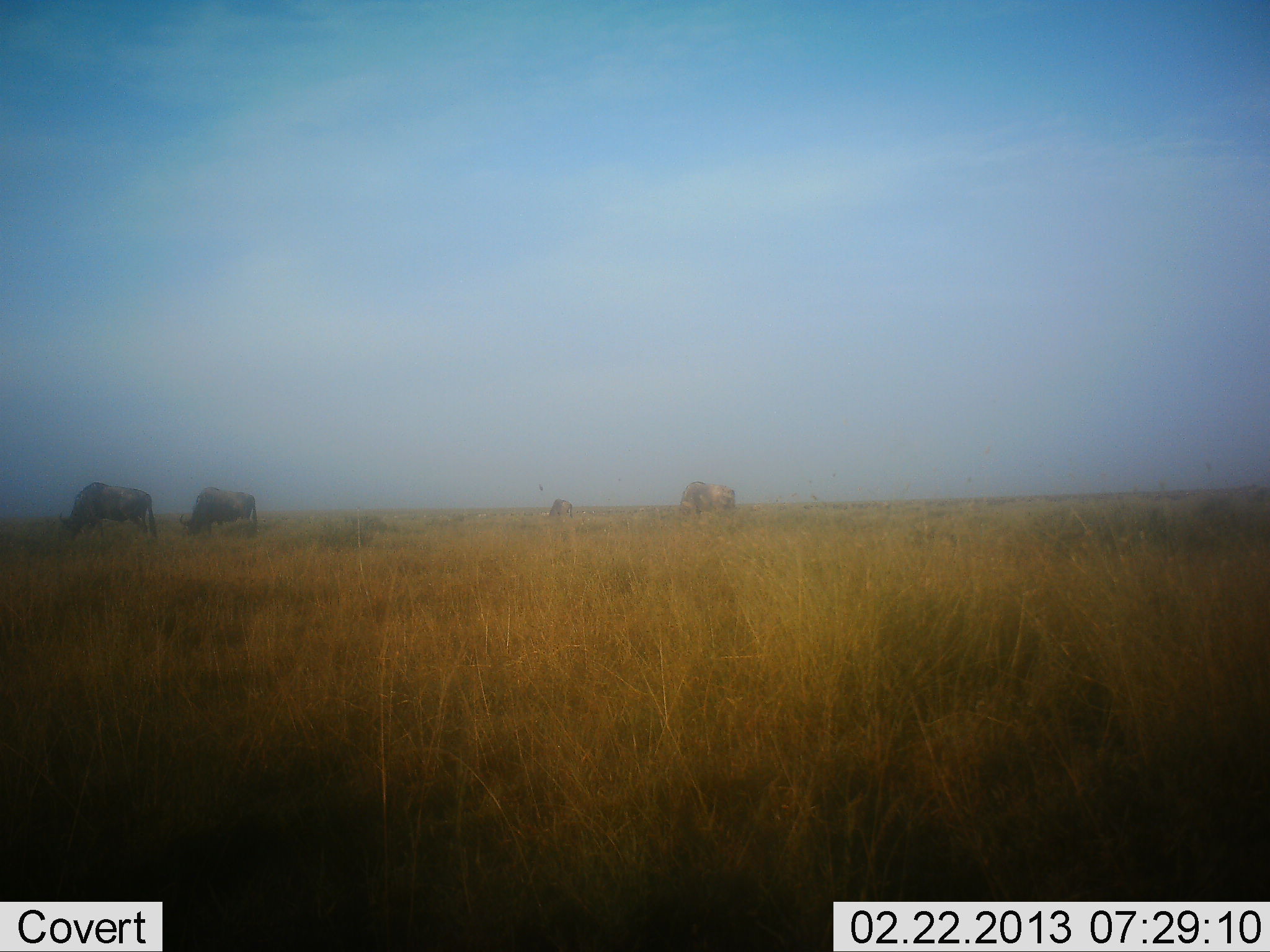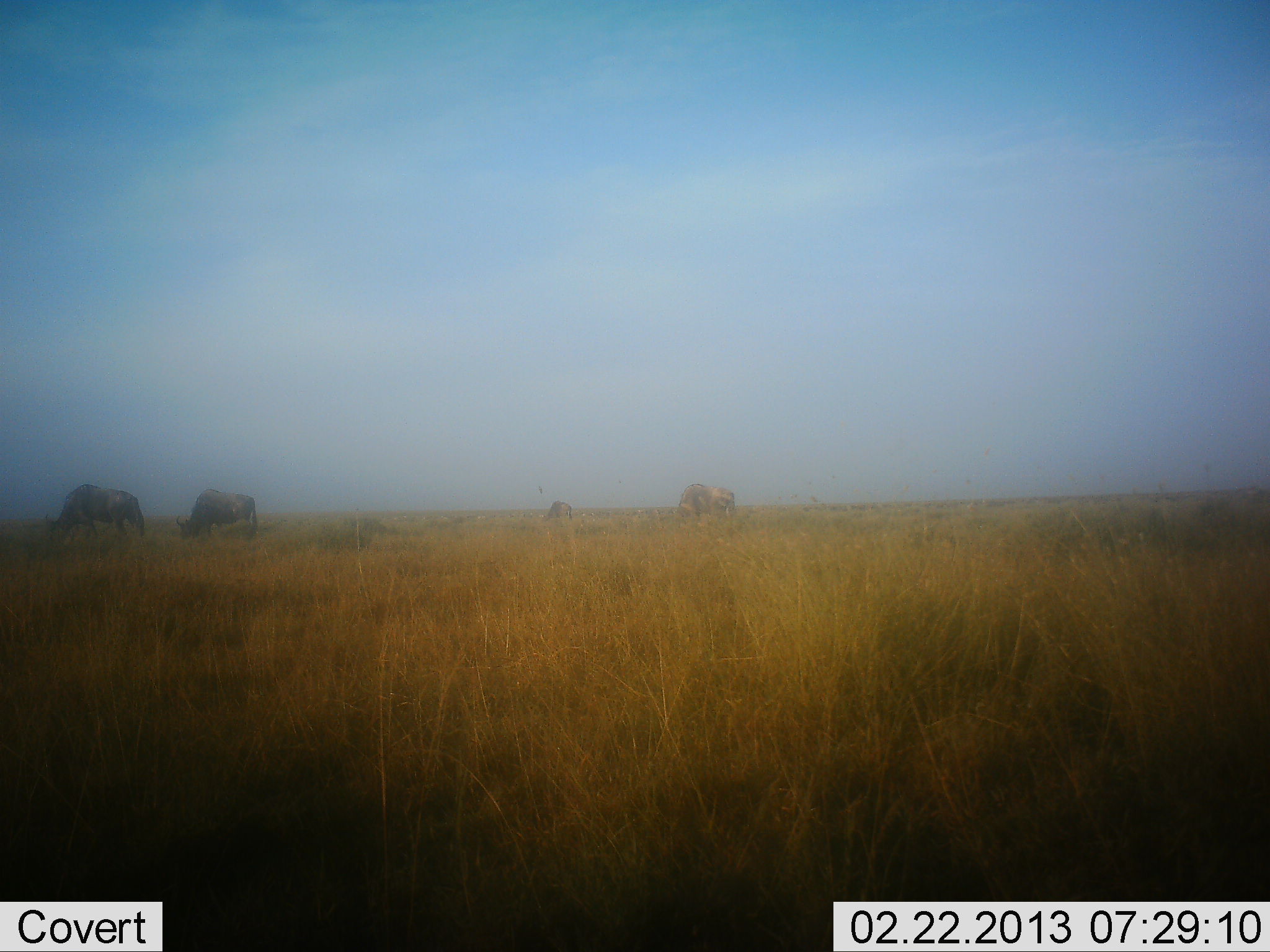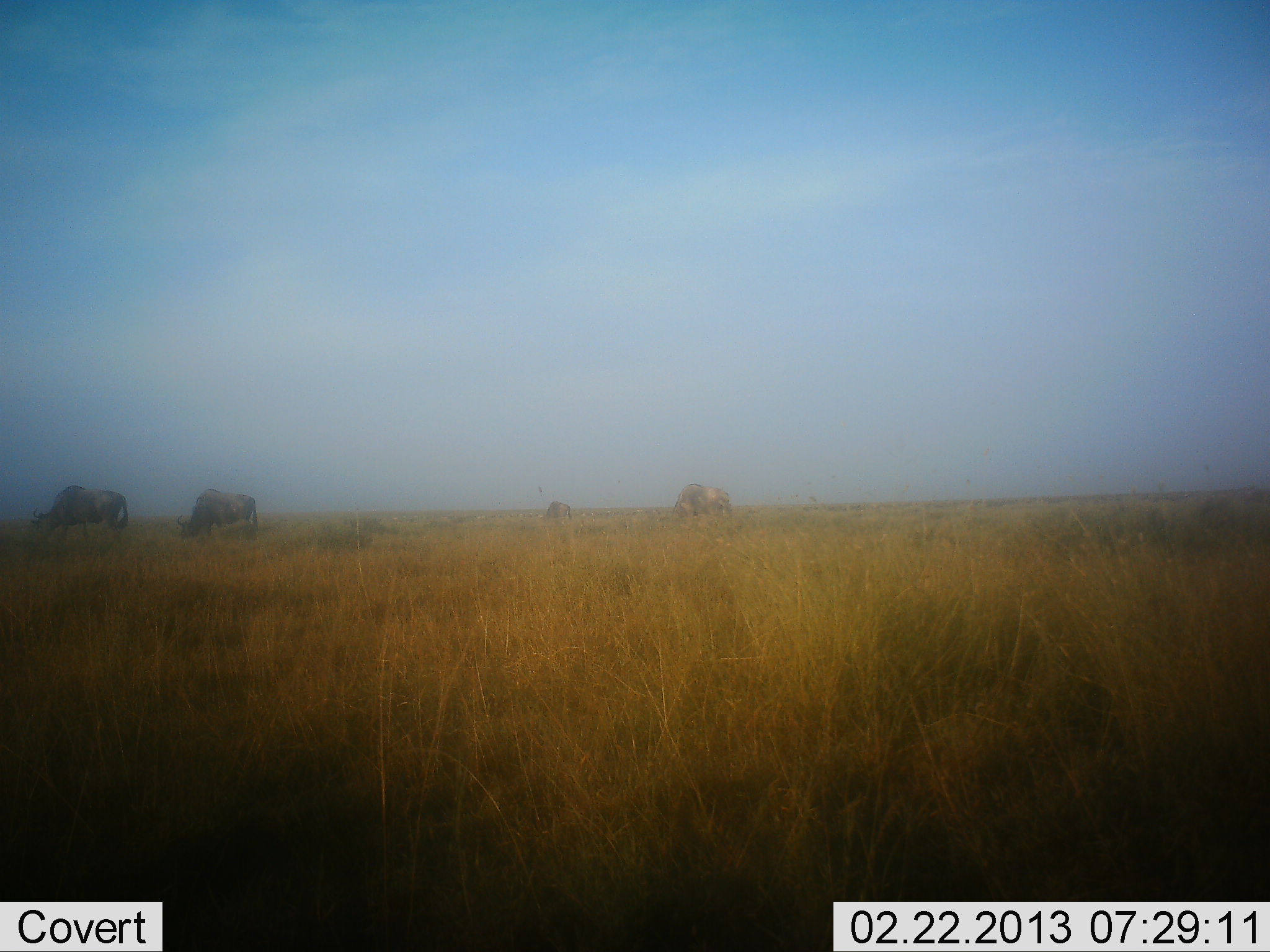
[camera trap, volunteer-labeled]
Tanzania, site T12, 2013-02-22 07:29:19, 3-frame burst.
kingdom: Animalia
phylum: Chordata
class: Mammalia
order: Artiodactyla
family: Bovidae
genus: Connochaetes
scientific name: Connochaetes taurinus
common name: blue wildebeest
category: wildebeest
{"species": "wildebeest (blue wildebeest) (Connochaetes taurinus)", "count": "4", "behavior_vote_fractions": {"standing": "5%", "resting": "0%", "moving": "24%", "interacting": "0%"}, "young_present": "0%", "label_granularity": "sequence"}